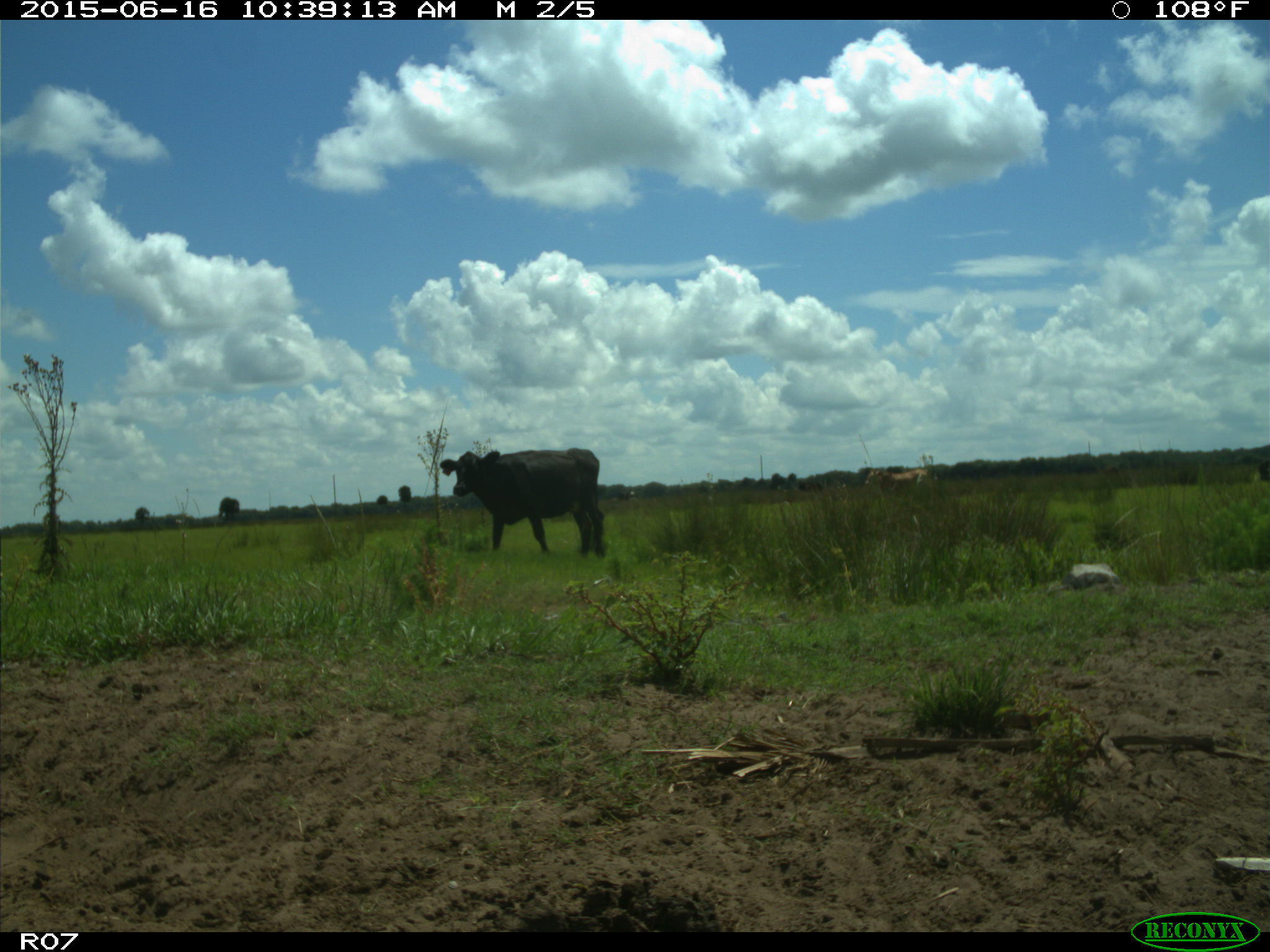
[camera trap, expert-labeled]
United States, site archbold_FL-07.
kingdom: Animalia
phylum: Chordata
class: Mammalia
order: Artiodactyla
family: Bovidae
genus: Bos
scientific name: Bos taurus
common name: domestic cow